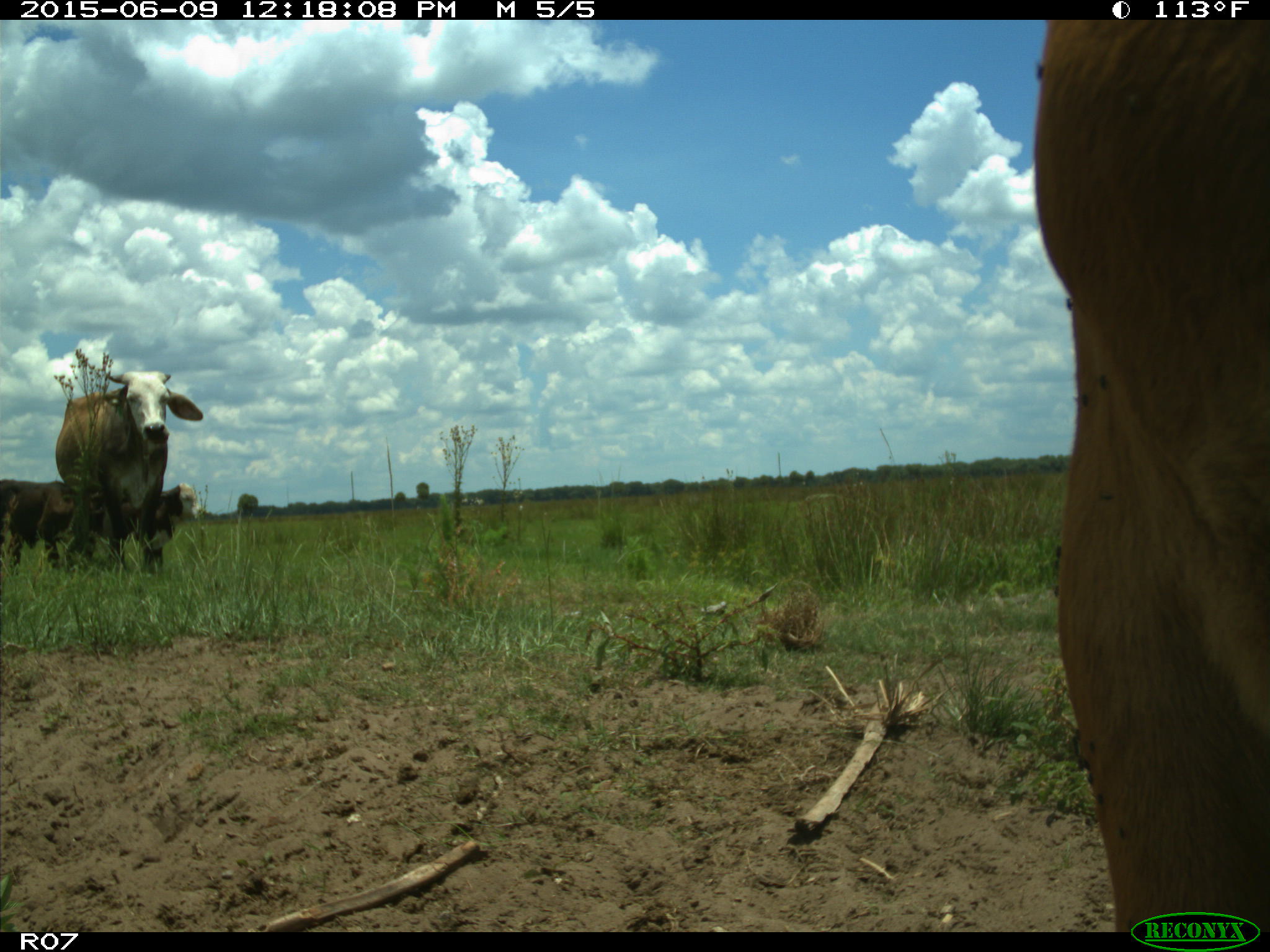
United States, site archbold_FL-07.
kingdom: Animalia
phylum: Chordata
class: Mammalia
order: Artiodactyla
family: Bovidae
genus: Bos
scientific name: Bos taurus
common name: domestic cow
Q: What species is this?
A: Bos taurus (domestic cow).